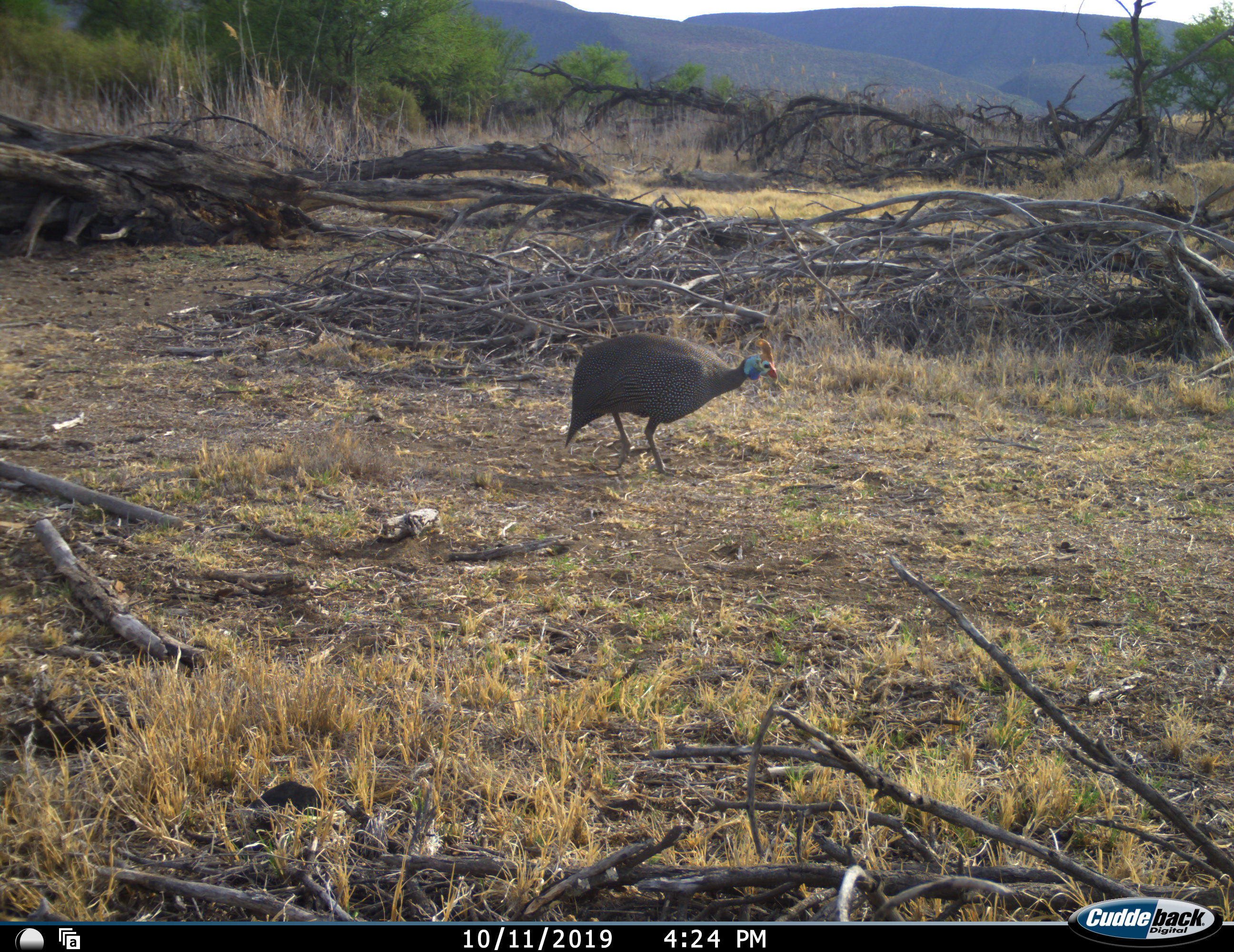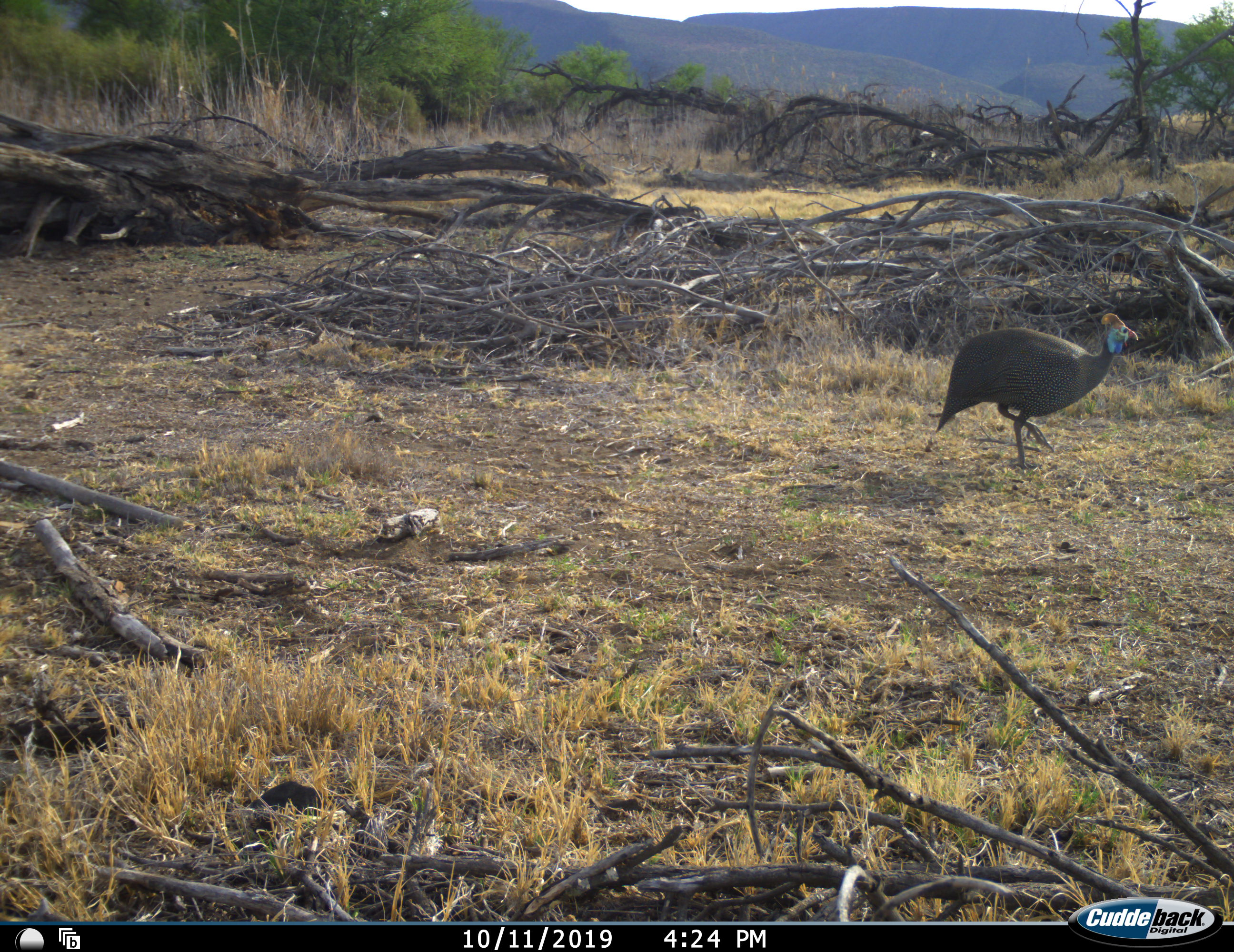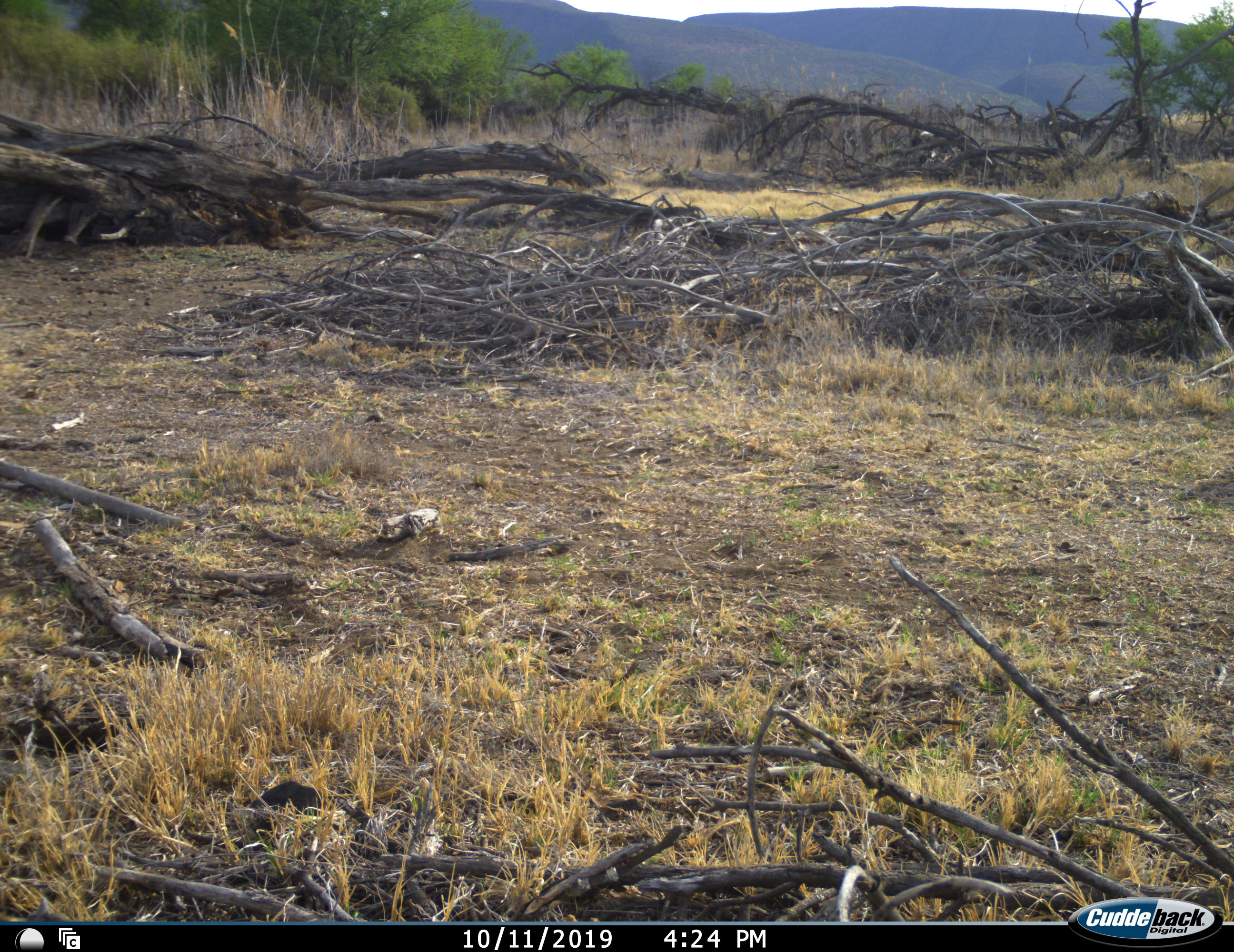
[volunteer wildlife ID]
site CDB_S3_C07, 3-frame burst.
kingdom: Animalia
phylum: Chordata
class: Aves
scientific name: Aves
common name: bird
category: birdother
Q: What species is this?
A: Birdother (bird) (Aves).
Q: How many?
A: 1.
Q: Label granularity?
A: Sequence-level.